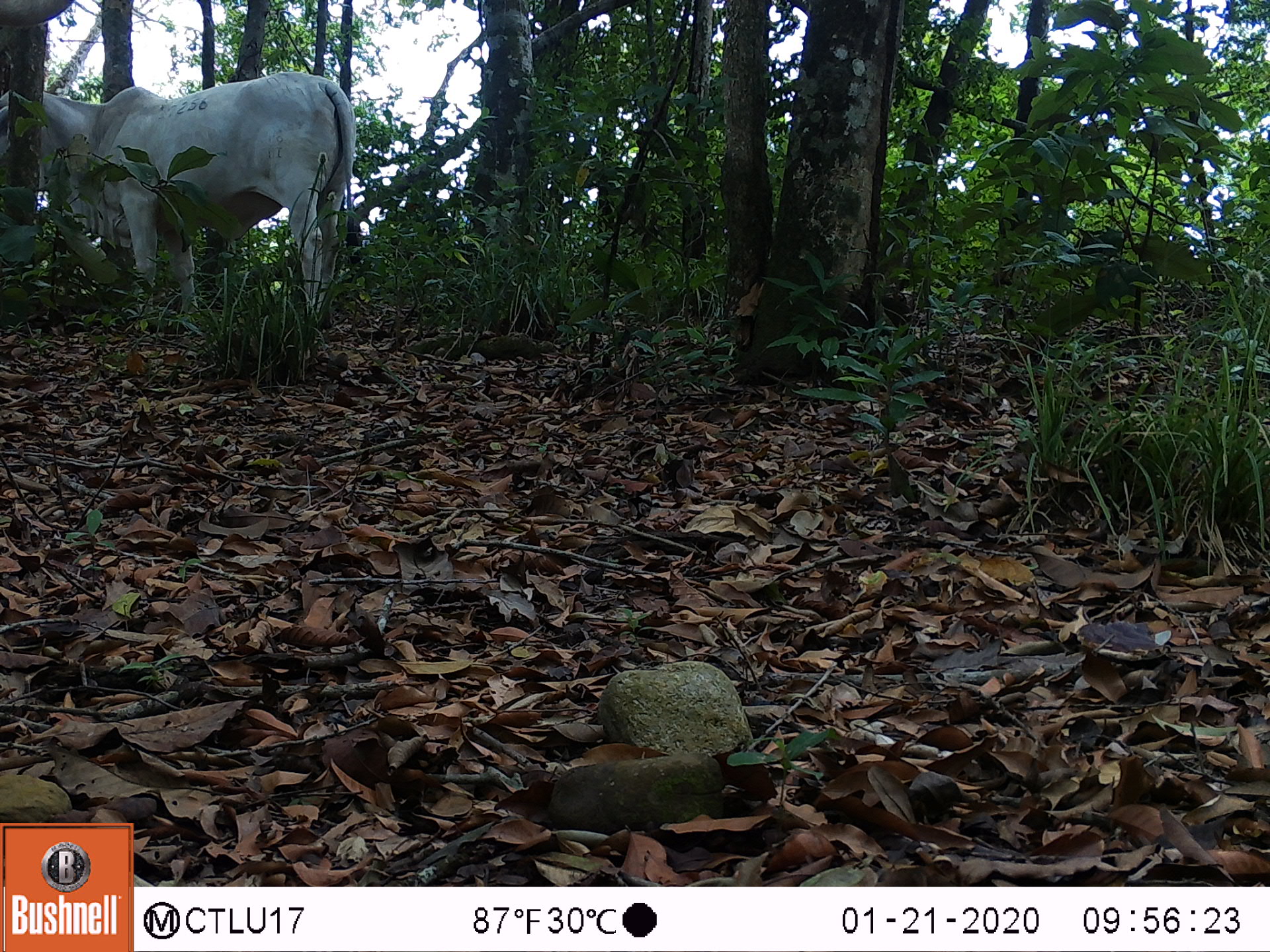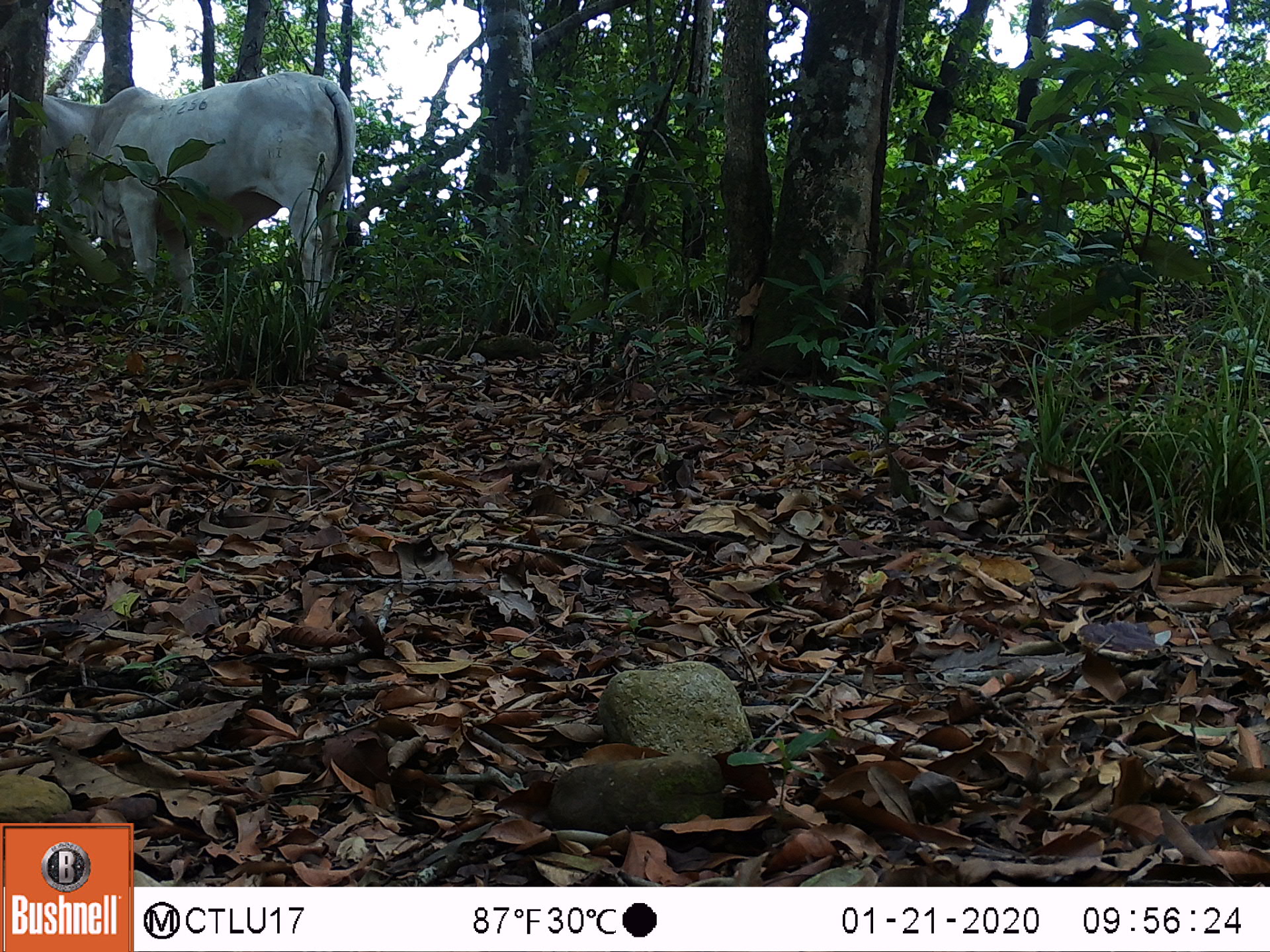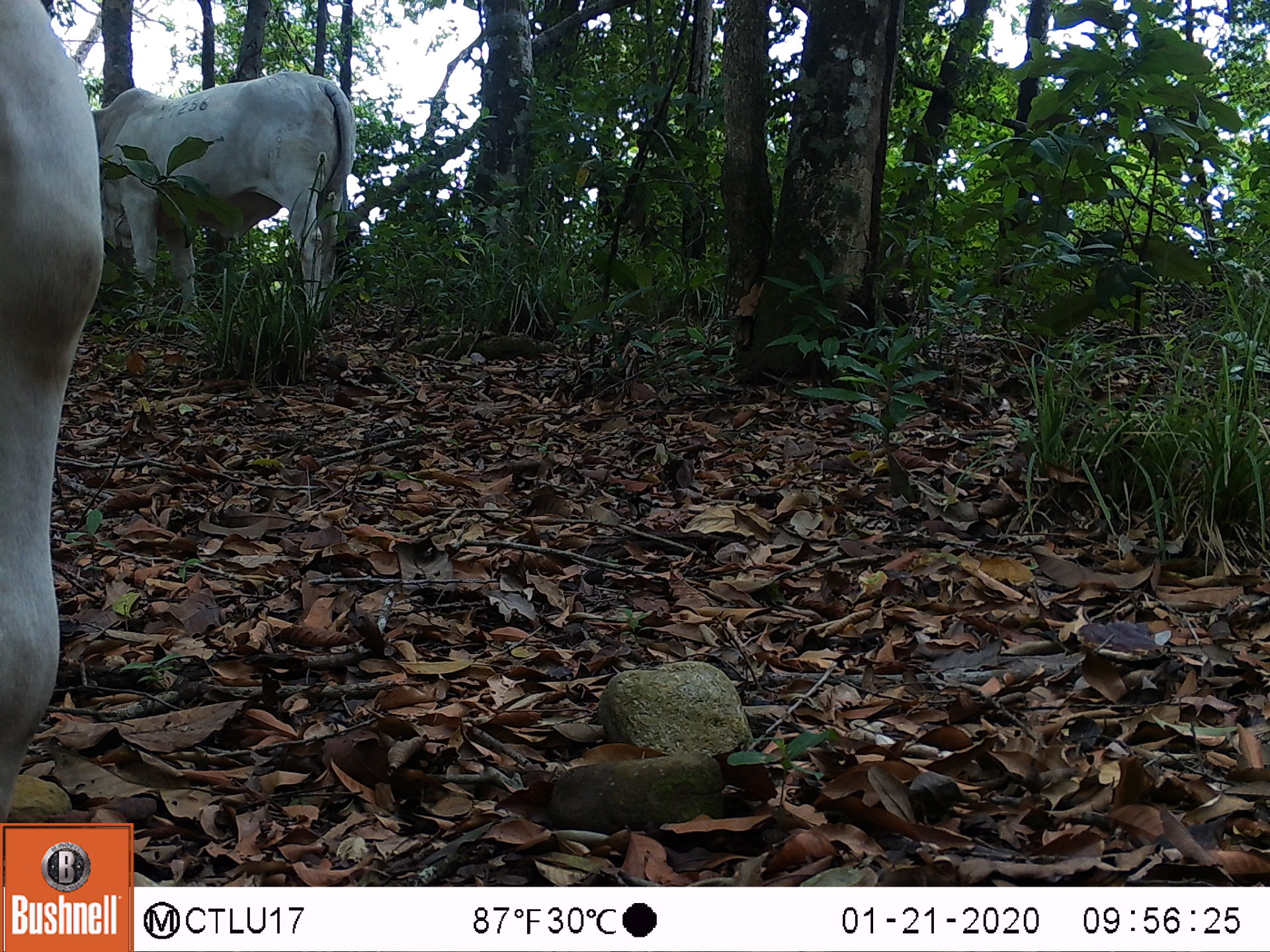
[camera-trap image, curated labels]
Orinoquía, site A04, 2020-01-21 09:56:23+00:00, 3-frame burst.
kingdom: Animalia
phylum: Chordata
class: Mammalia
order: Artiodactyla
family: Bovidae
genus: Bos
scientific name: Bos taurus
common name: cow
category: cattle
Cattle (cow) (Bos taurus).